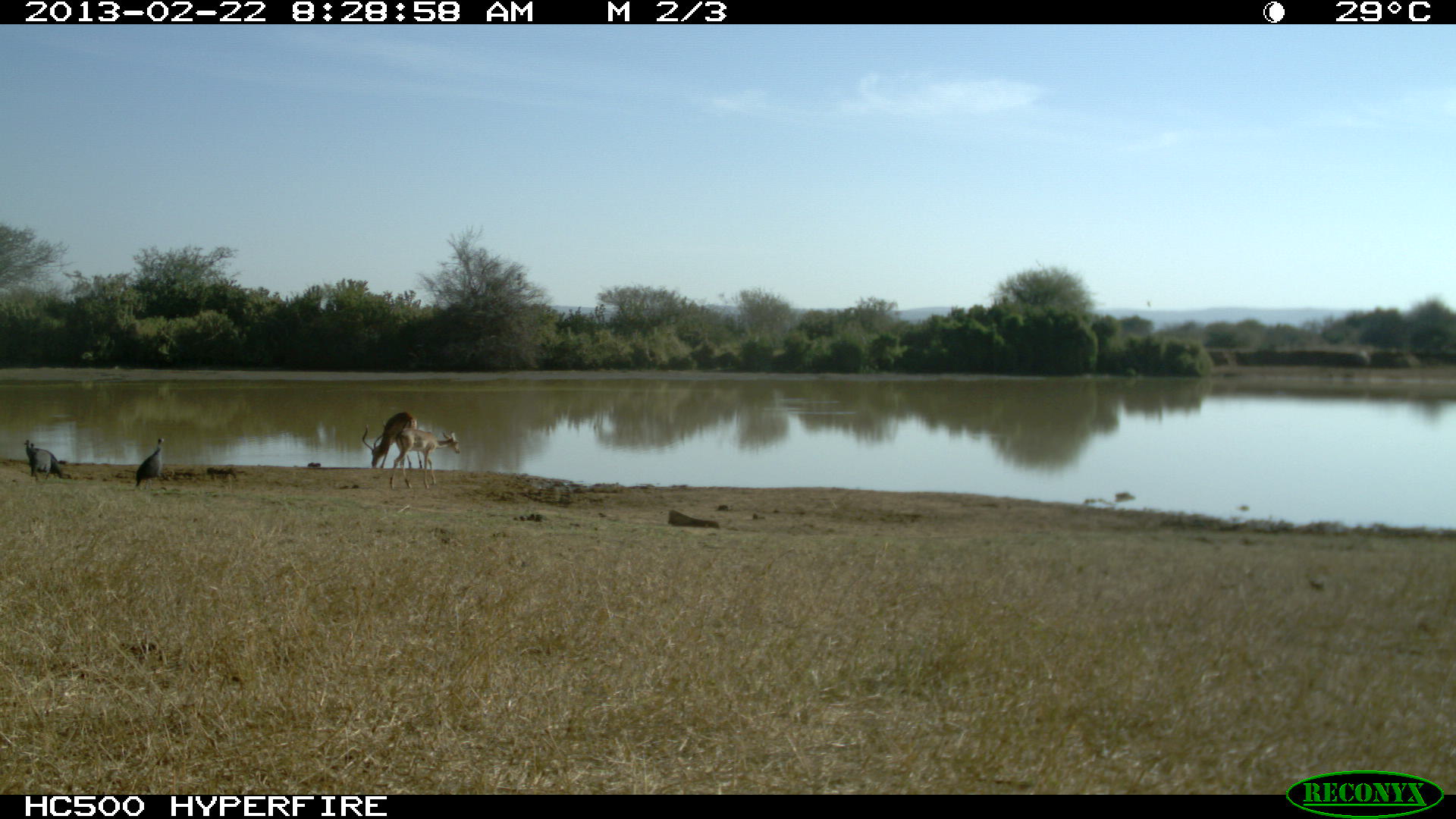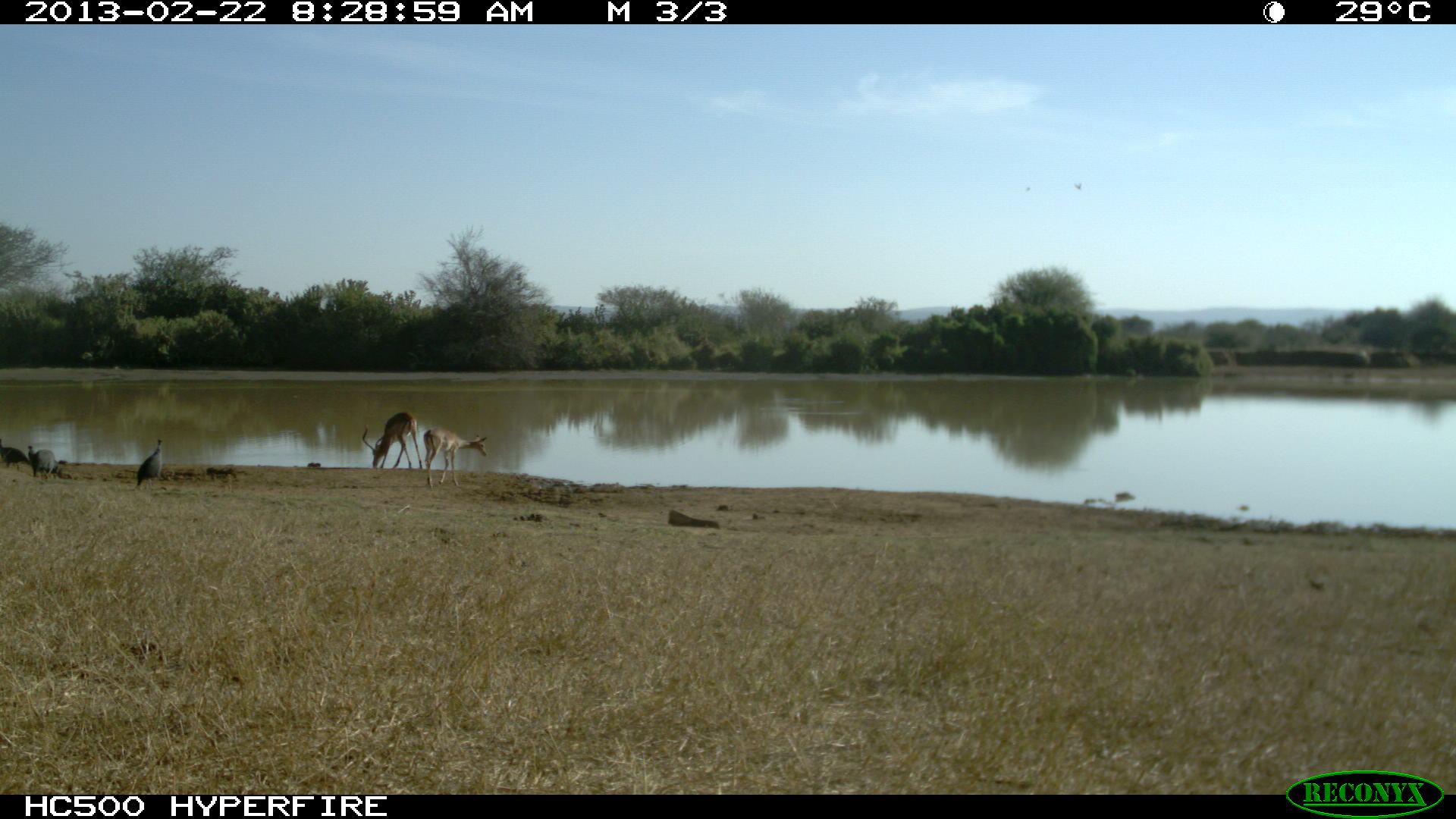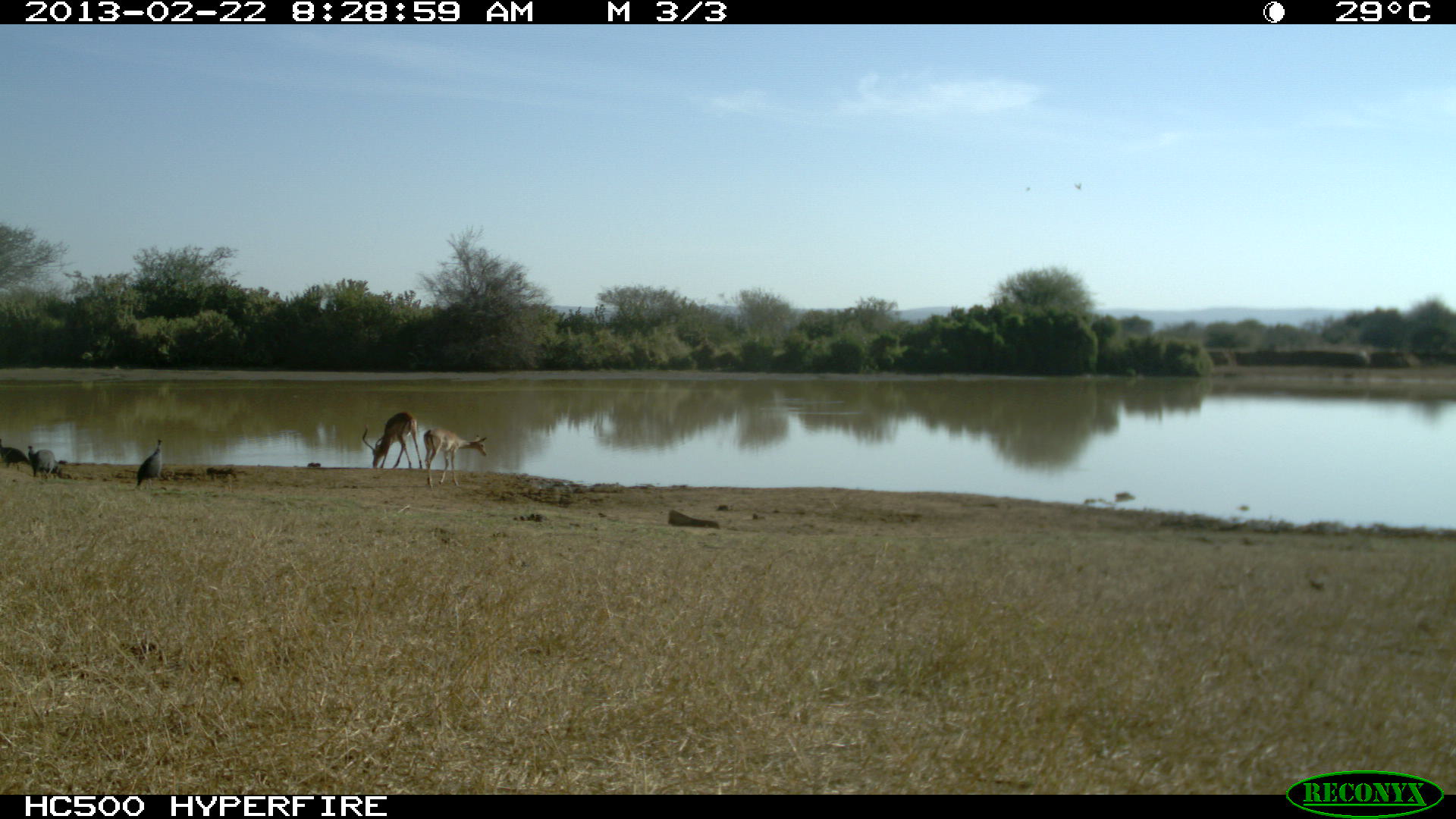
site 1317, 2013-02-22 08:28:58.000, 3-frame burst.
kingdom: Animalia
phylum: Chordata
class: Mammalia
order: Artiodactyla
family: Bovidae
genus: Aepyceros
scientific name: Aepyceros melampus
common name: impala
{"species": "Aepyceros melampus (impala)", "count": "2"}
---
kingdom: Animalia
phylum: Chordata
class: Aves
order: Galliformes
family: Numididae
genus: Acryllium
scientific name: Acryllium vulturinum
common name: vulturine guineafowl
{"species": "Acryllium vulturinum (vulturine guineafowl)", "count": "3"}